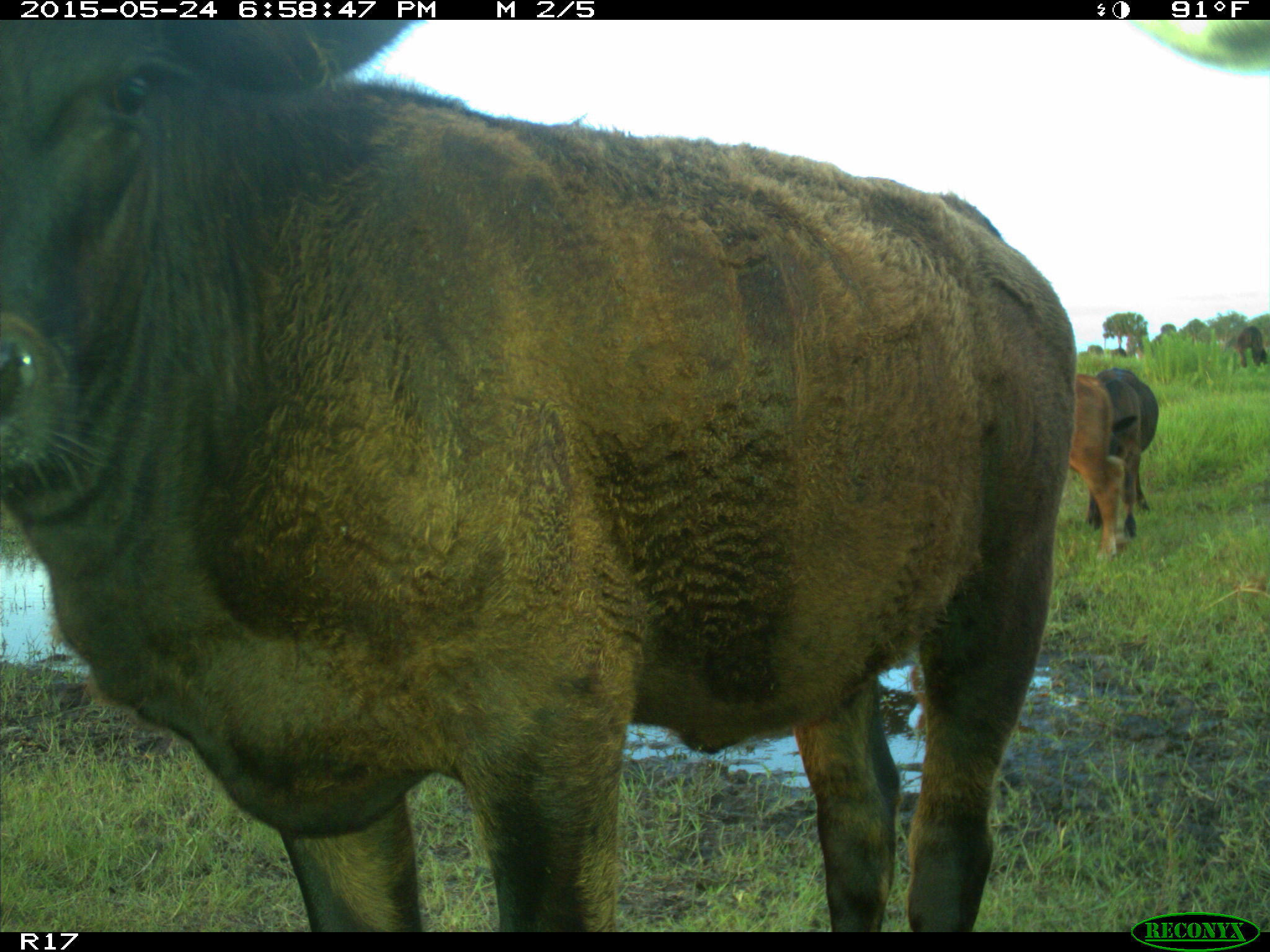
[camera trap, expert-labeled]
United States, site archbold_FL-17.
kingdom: Animalia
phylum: Chordata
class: Mammalia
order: Artiodactyla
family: Bovidae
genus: Bos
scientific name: Bos taurus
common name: domestic cow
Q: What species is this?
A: Bos taurus (domestic cow).